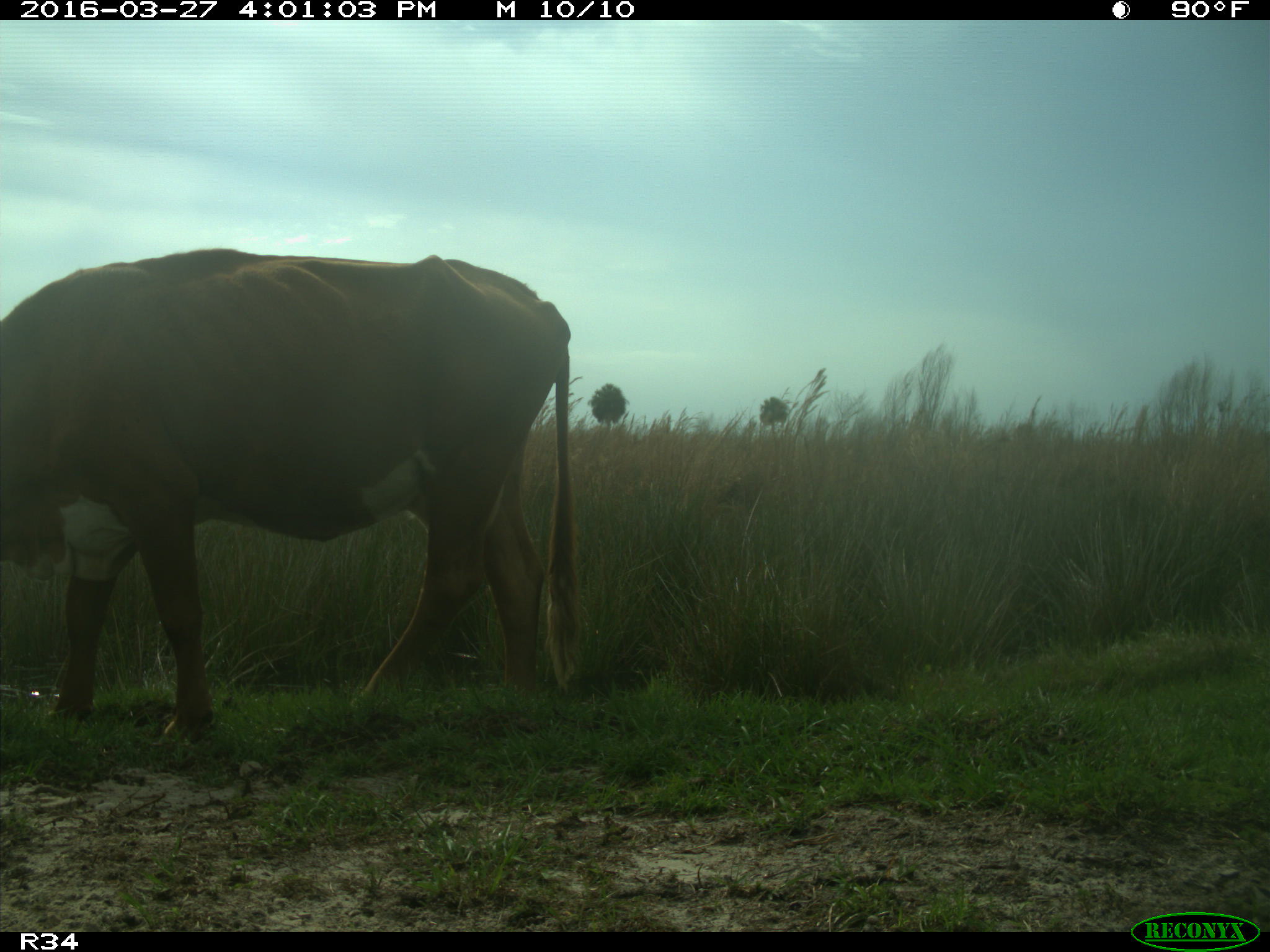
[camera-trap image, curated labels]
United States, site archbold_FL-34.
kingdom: Animalia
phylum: Chordata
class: Mammalia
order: Artiodactyla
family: Bovidae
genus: Bos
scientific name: Bos taurus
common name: domestic cow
Bos taurus (domestic cow).